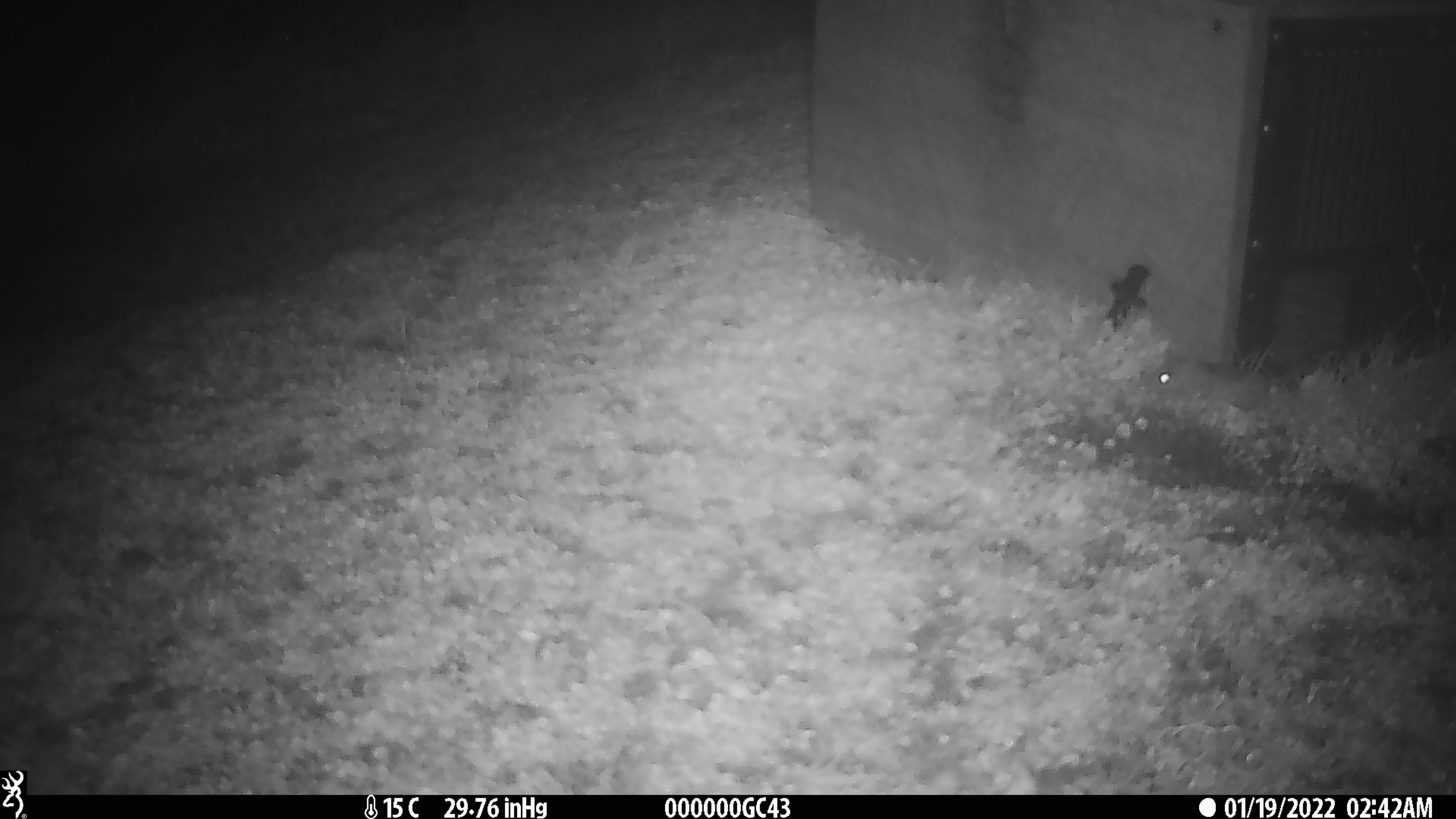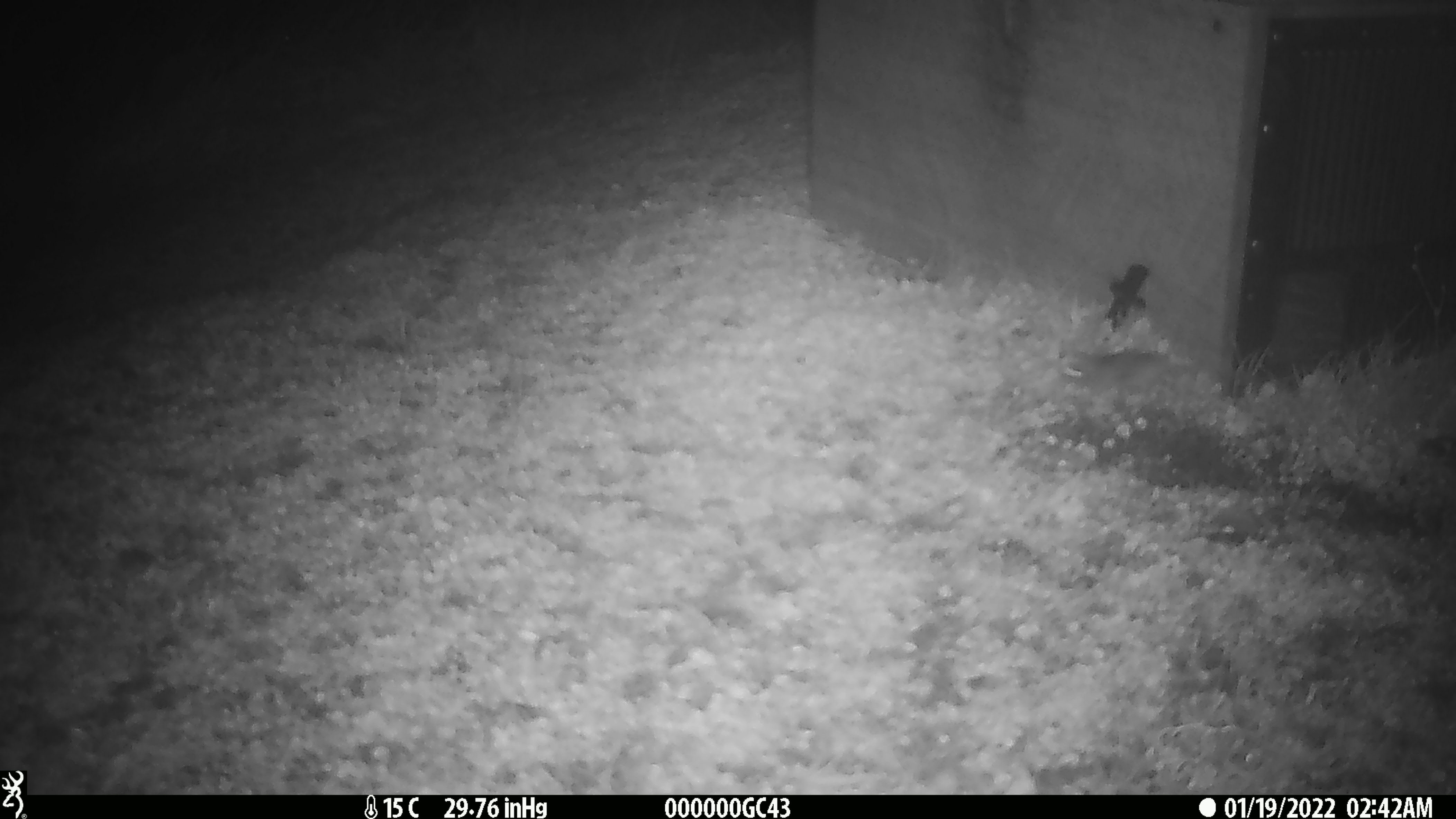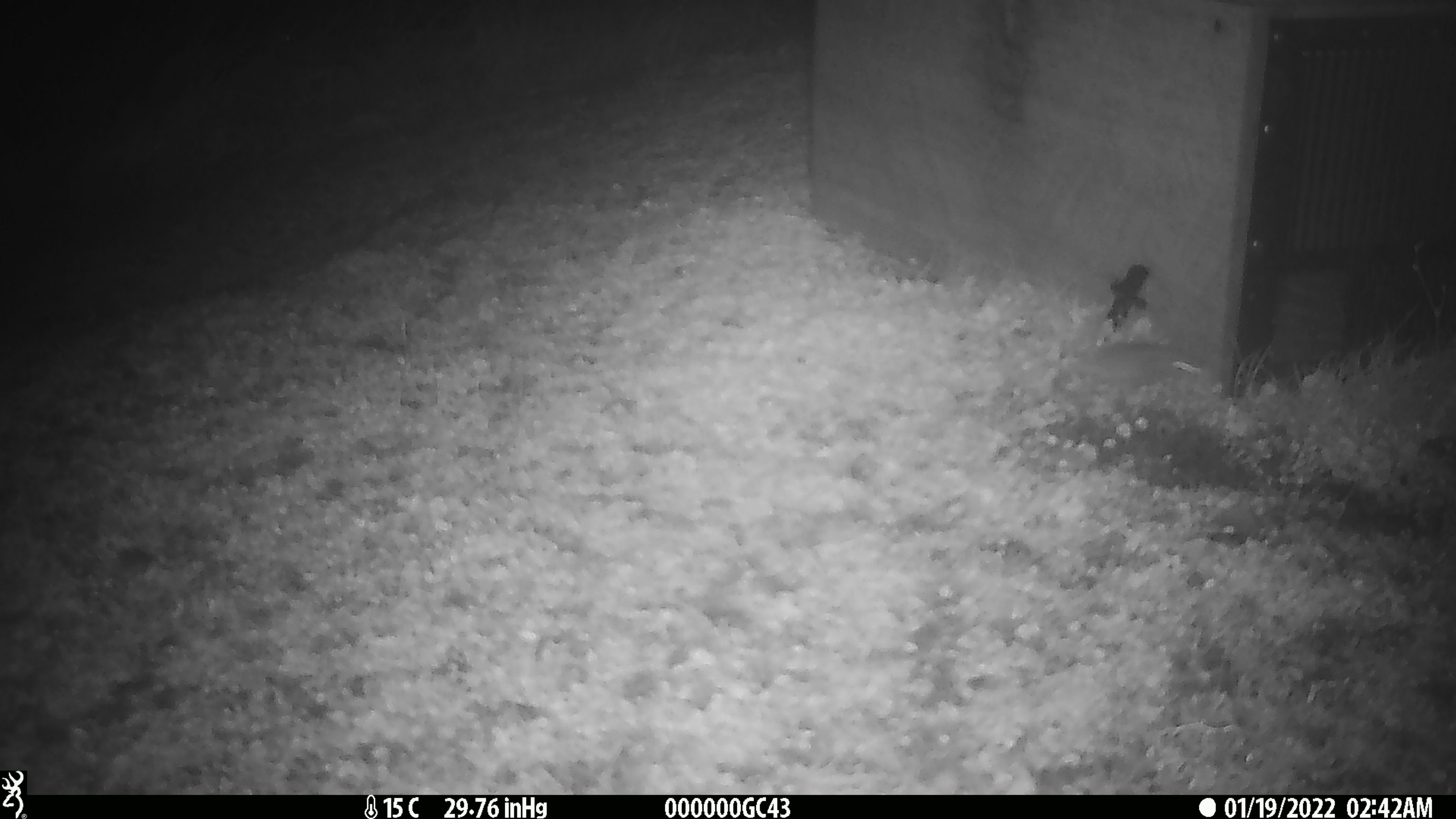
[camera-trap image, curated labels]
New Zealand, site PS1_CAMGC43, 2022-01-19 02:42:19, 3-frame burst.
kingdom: Animalia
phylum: Chordata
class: Mammalia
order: Rodentia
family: Muridae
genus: Mus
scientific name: Mus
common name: mouse